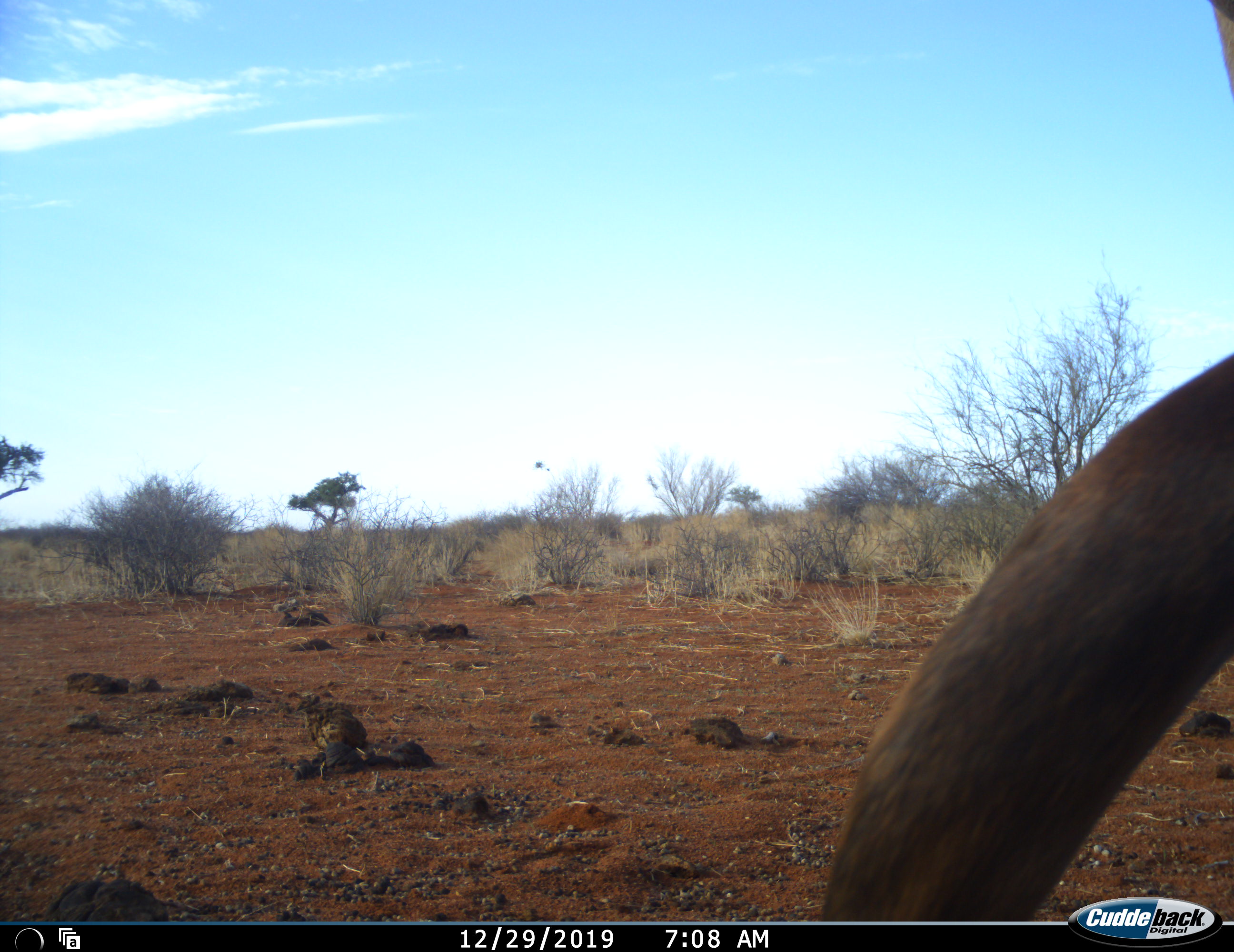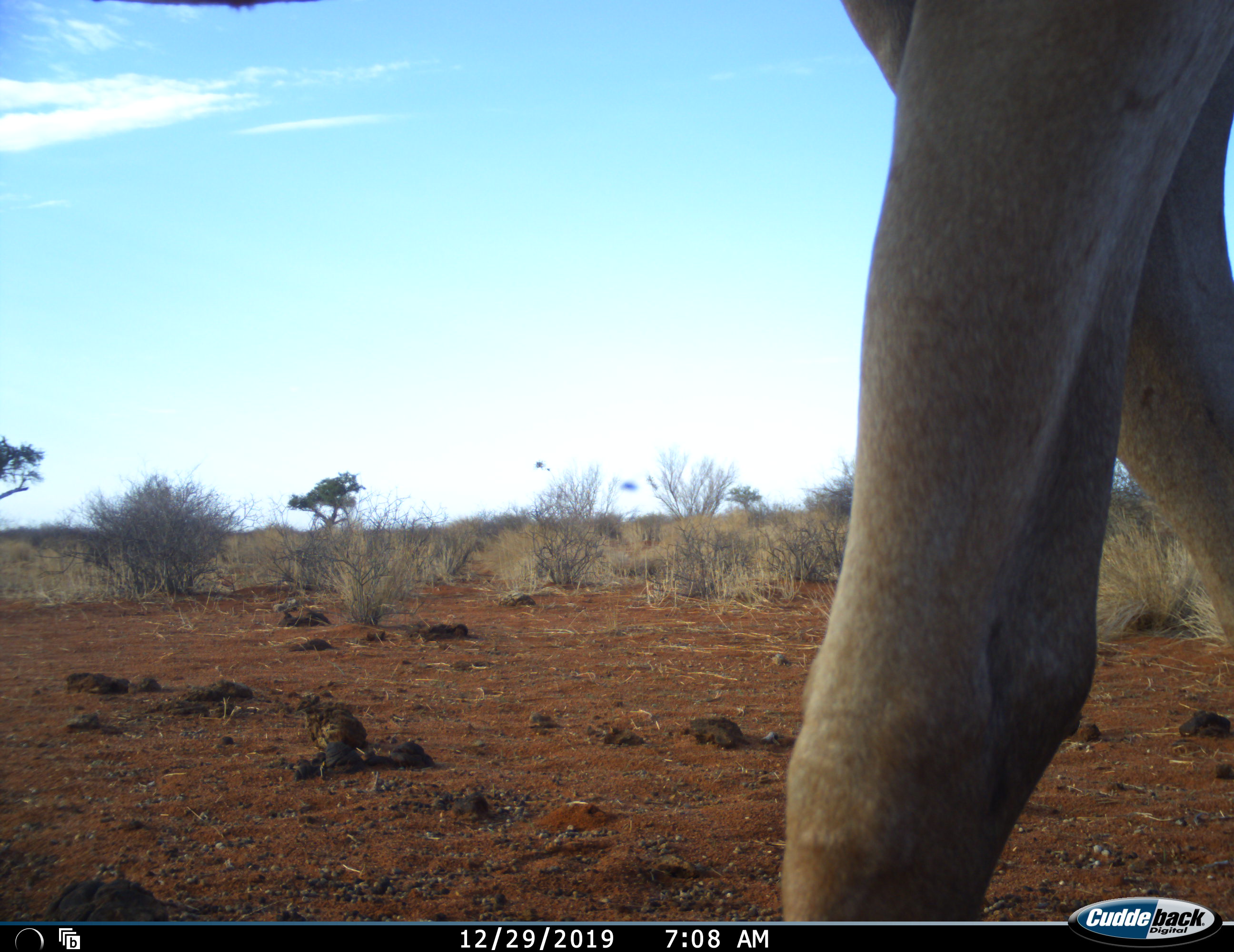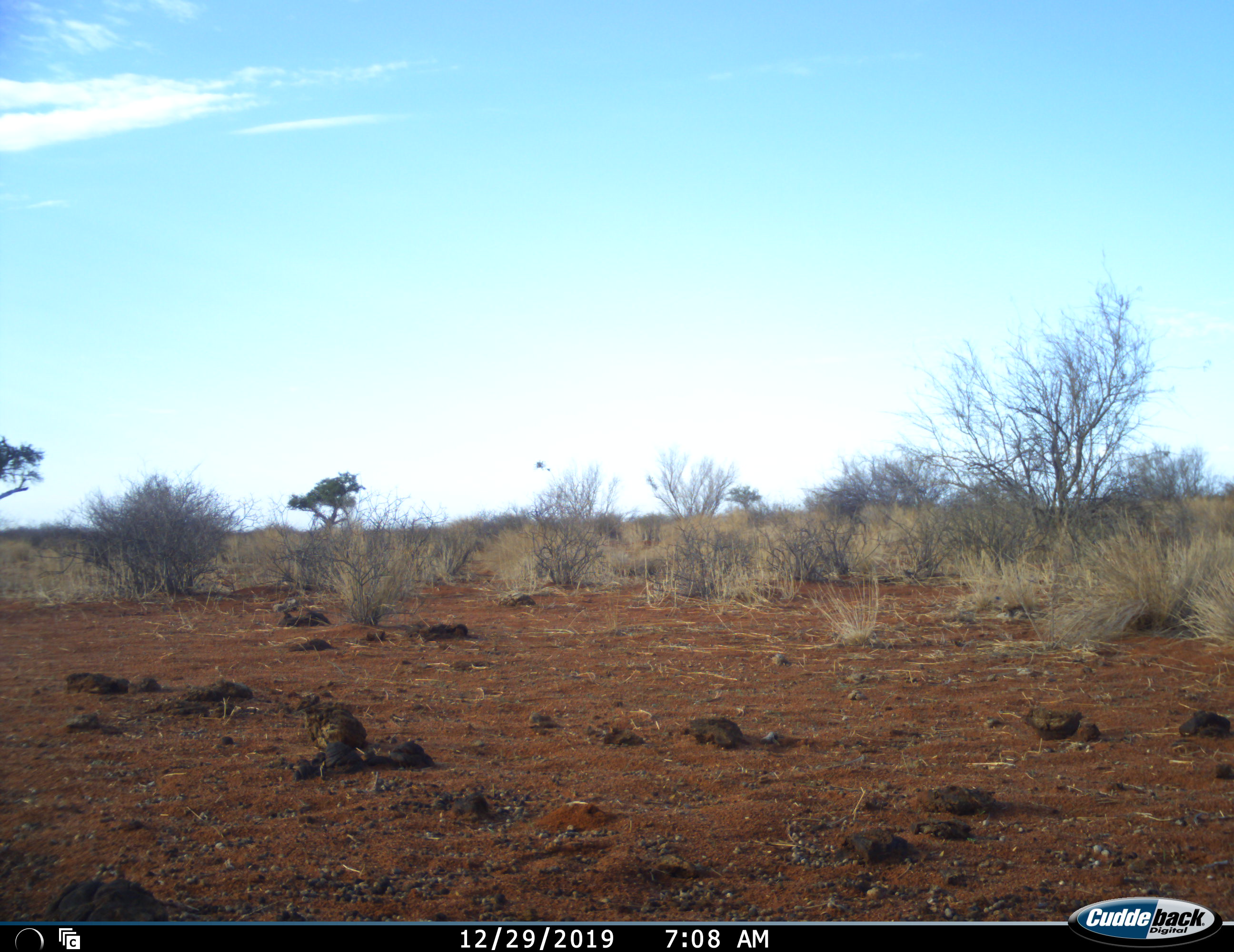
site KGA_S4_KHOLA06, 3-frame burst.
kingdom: Animalia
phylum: Chordata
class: Mammalia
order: Artiodactyla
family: Bovidae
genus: Tragelaphus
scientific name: Tragelaphus oryx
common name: eland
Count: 1.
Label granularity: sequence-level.